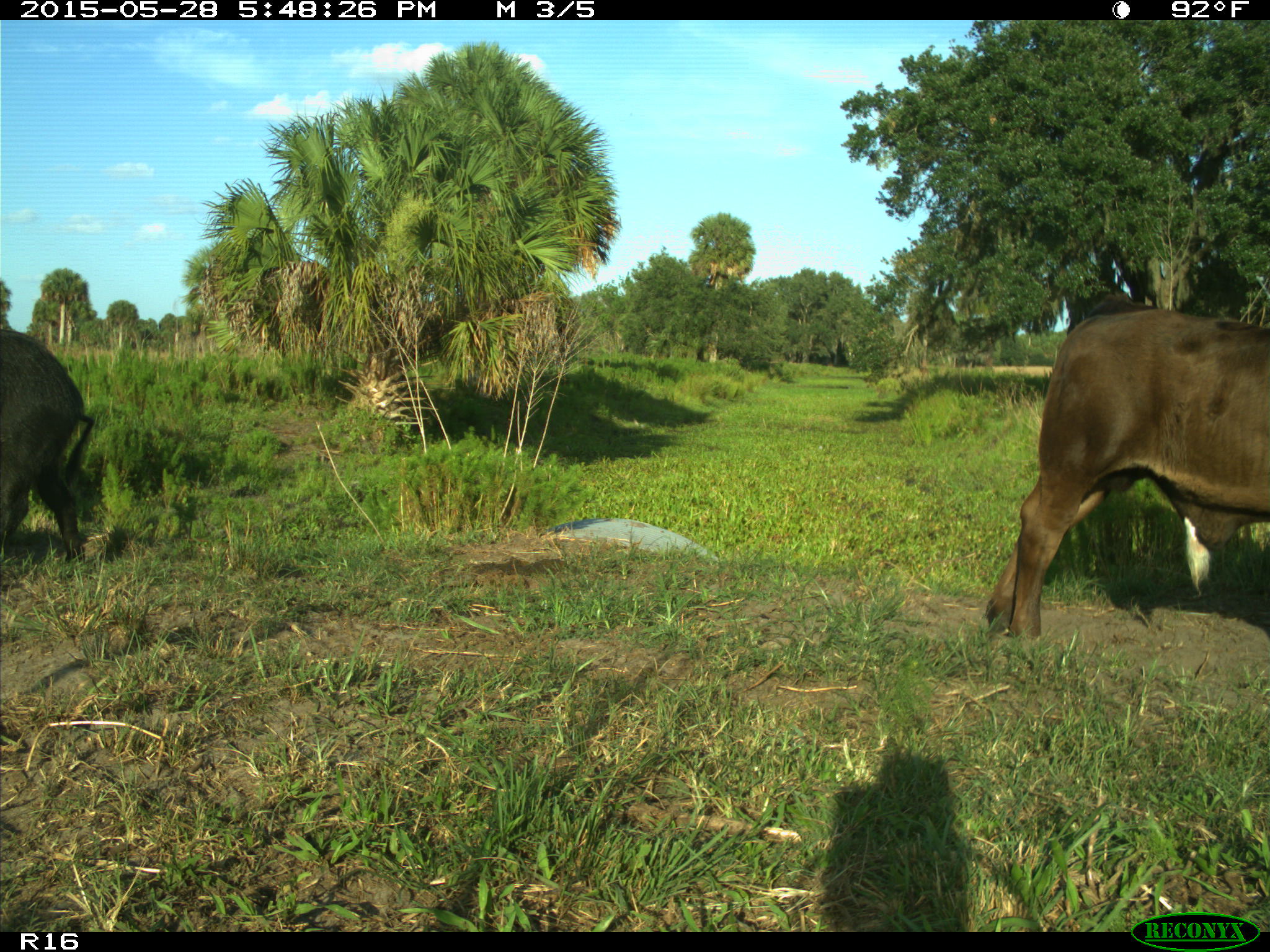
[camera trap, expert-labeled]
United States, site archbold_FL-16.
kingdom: Animalia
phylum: Chordata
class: Mammalia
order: Artiodactyla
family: Suidae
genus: Sus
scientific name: Sus scrofa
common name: wild boar